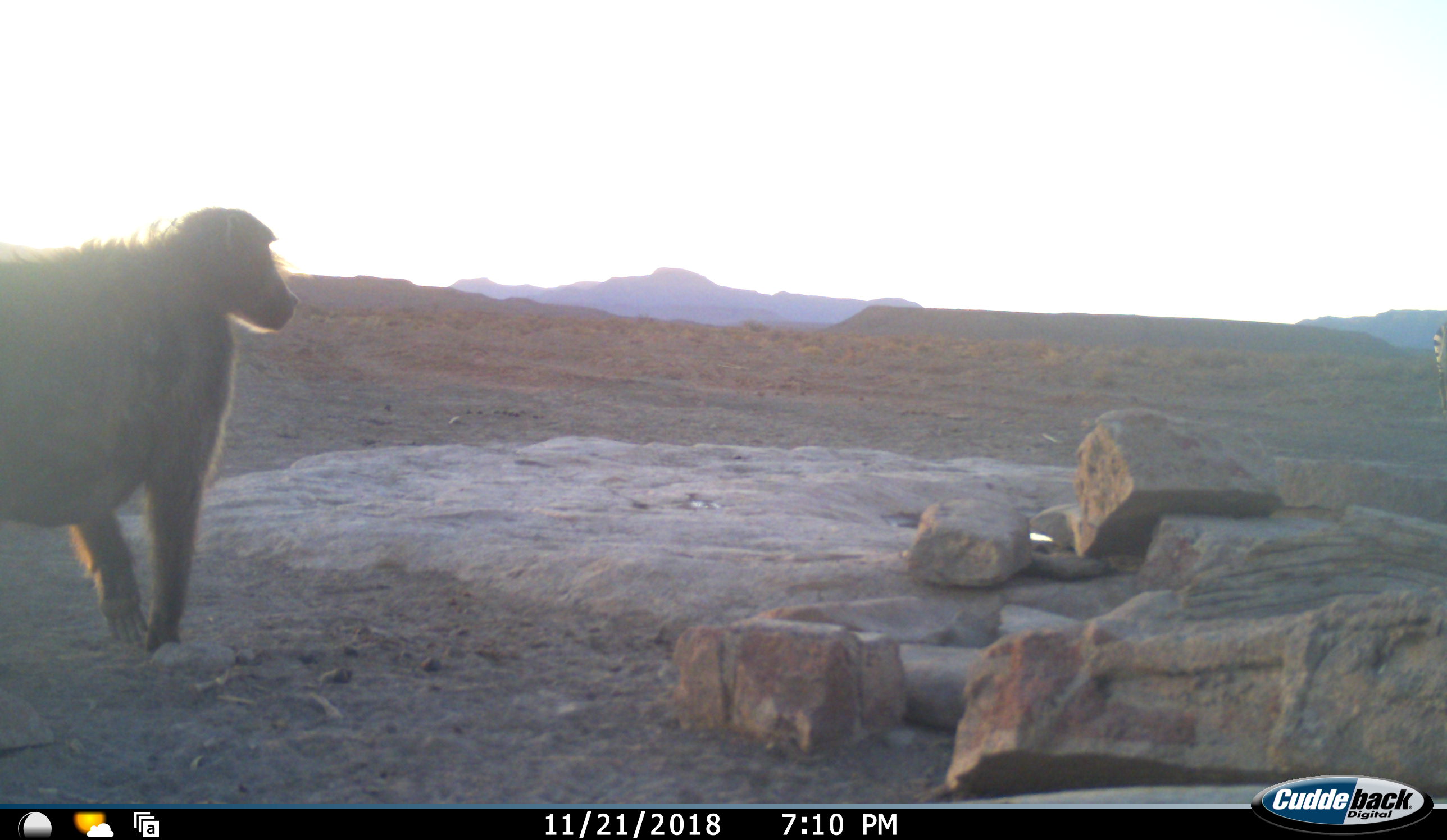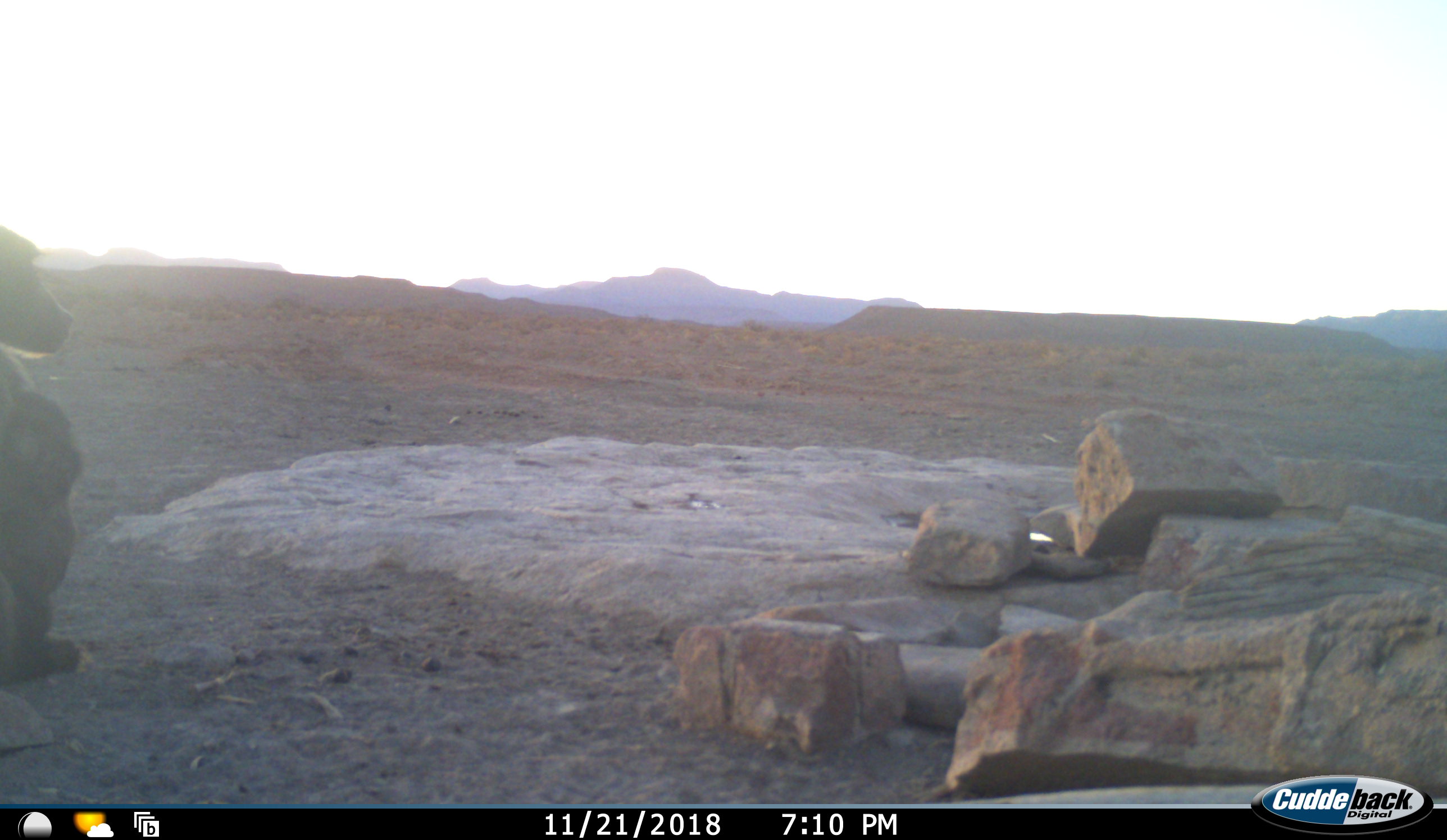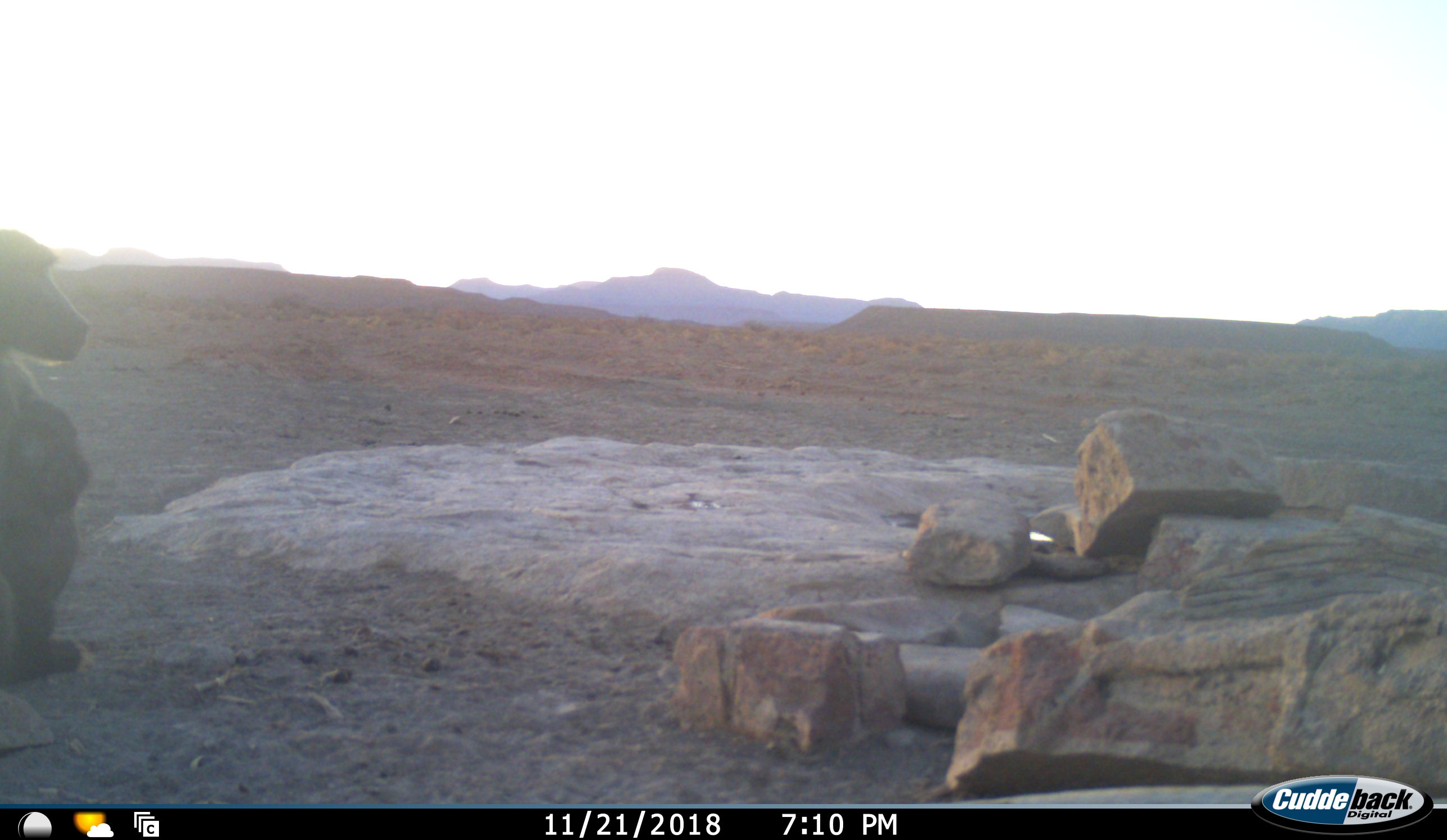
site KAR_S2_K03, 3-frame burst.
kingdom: Animalia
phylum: Chordata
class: Mammalia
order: Primates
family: Cercopithecidae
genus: Papio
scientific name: Papio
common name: baboon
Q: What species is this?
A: Baboon (Papio).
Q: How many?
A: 1.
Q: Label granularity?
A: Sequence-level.